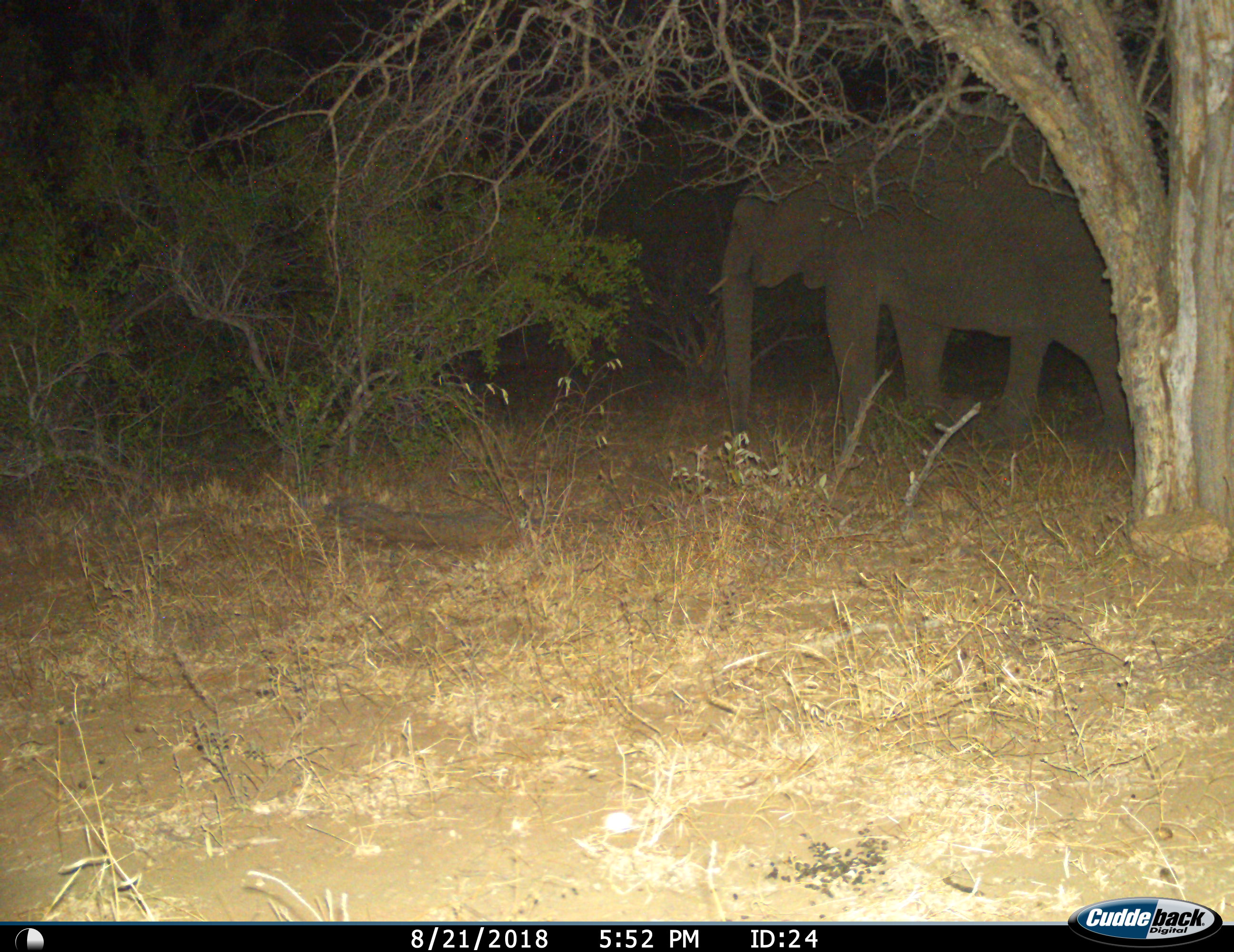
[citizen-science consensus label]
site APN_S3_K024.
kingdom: Animalia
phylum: Chordata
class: Mammalia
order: Proboscidea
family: Elephantidae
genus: Loxodonta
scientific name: Loxodonta africana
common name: african bush elephant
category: elephant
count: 1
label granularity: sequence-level